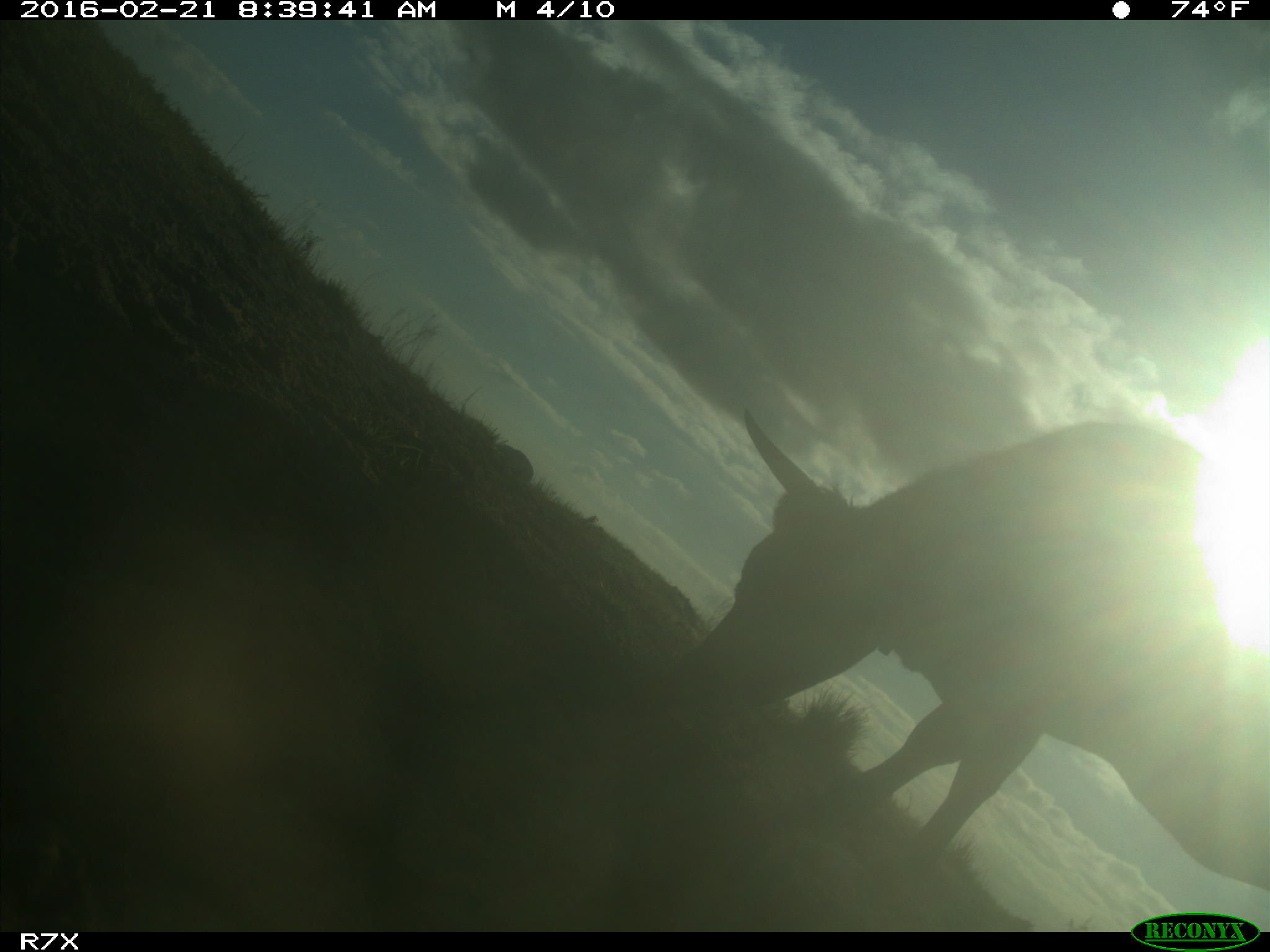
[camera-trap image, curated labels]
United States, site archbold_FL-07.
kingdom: Animalia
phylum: Chordata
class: Mammalia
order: Artiodactyla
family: Bovidae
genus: Bos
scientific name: Bos taurus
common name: domestic cow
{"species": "Bos taurus (domestic cow)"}